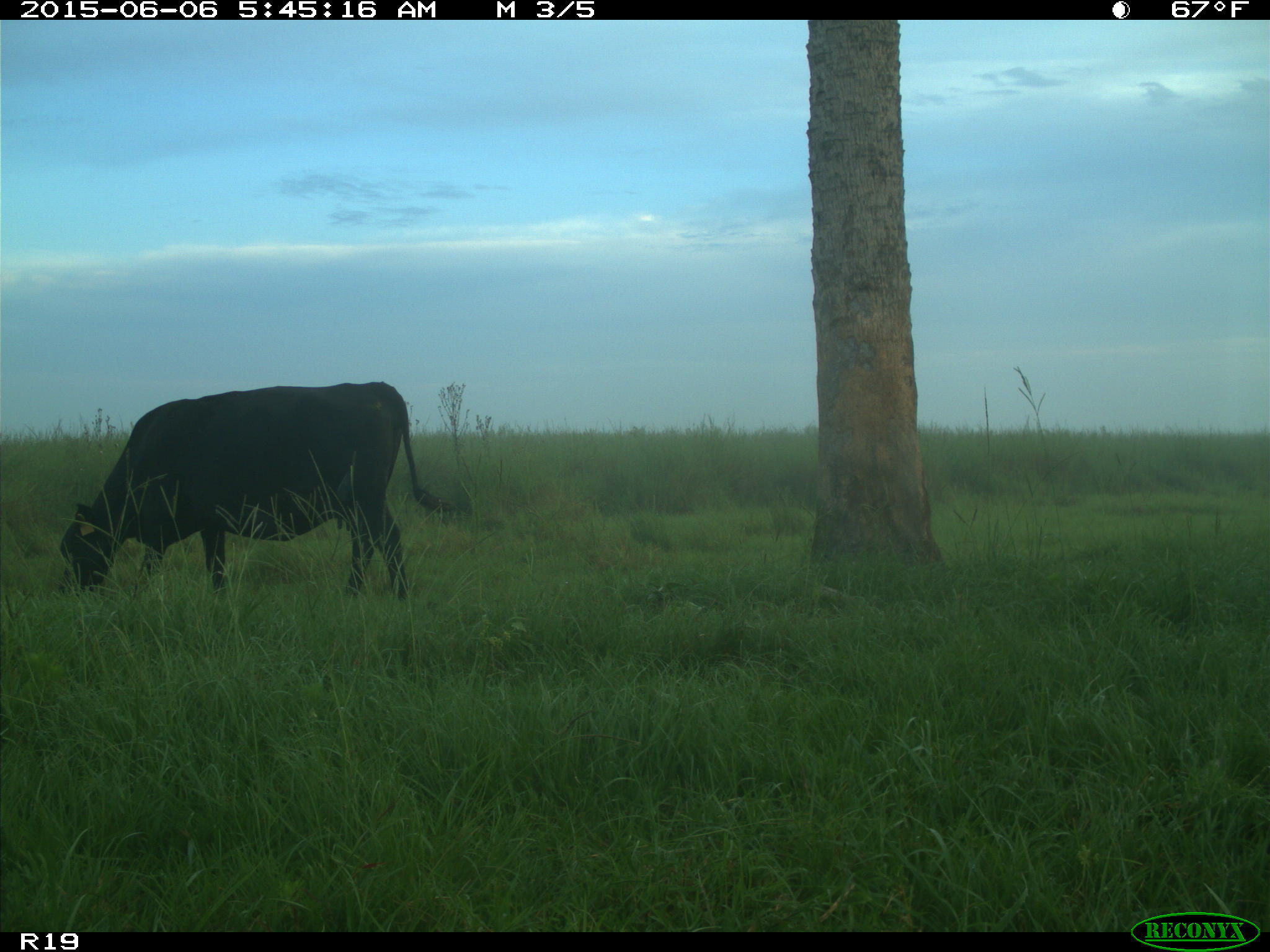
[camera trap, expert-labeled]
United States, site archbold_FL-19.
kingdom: Animalia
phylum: Chordata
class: Mammalia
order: Artiodactyla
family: Bovidae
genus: Bos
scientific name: Bos taurus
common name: domestic cow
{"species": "Bos taurus (domestic cow)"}